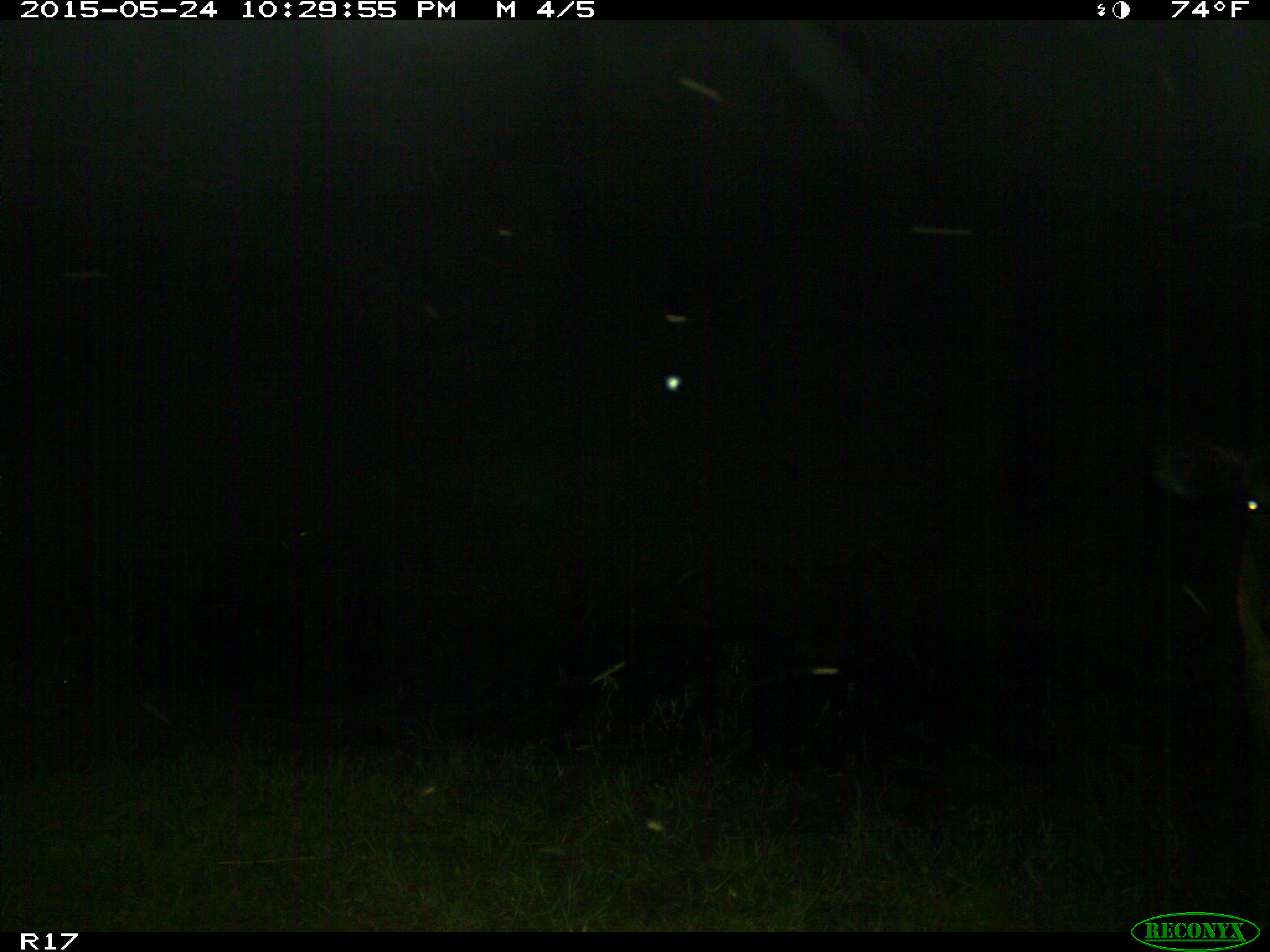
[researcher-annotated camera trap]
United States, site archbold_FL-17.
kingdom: Animalia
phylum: Chordata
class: Mammalia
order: Artiodactyla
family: Bovidae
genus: Bos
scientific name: Bos taurus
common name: domestic cow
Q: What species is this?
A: Bos taurus (domestic cow).